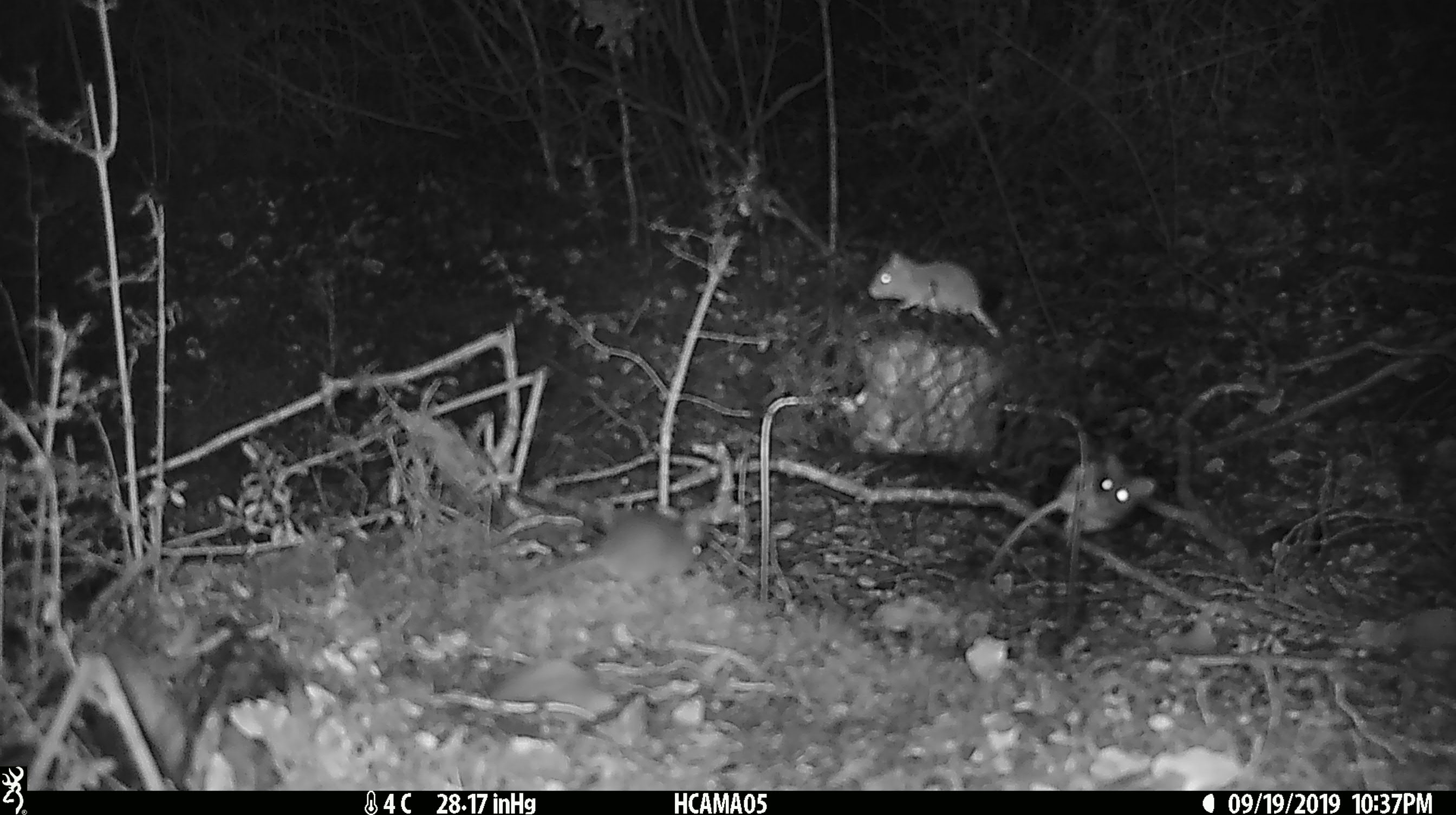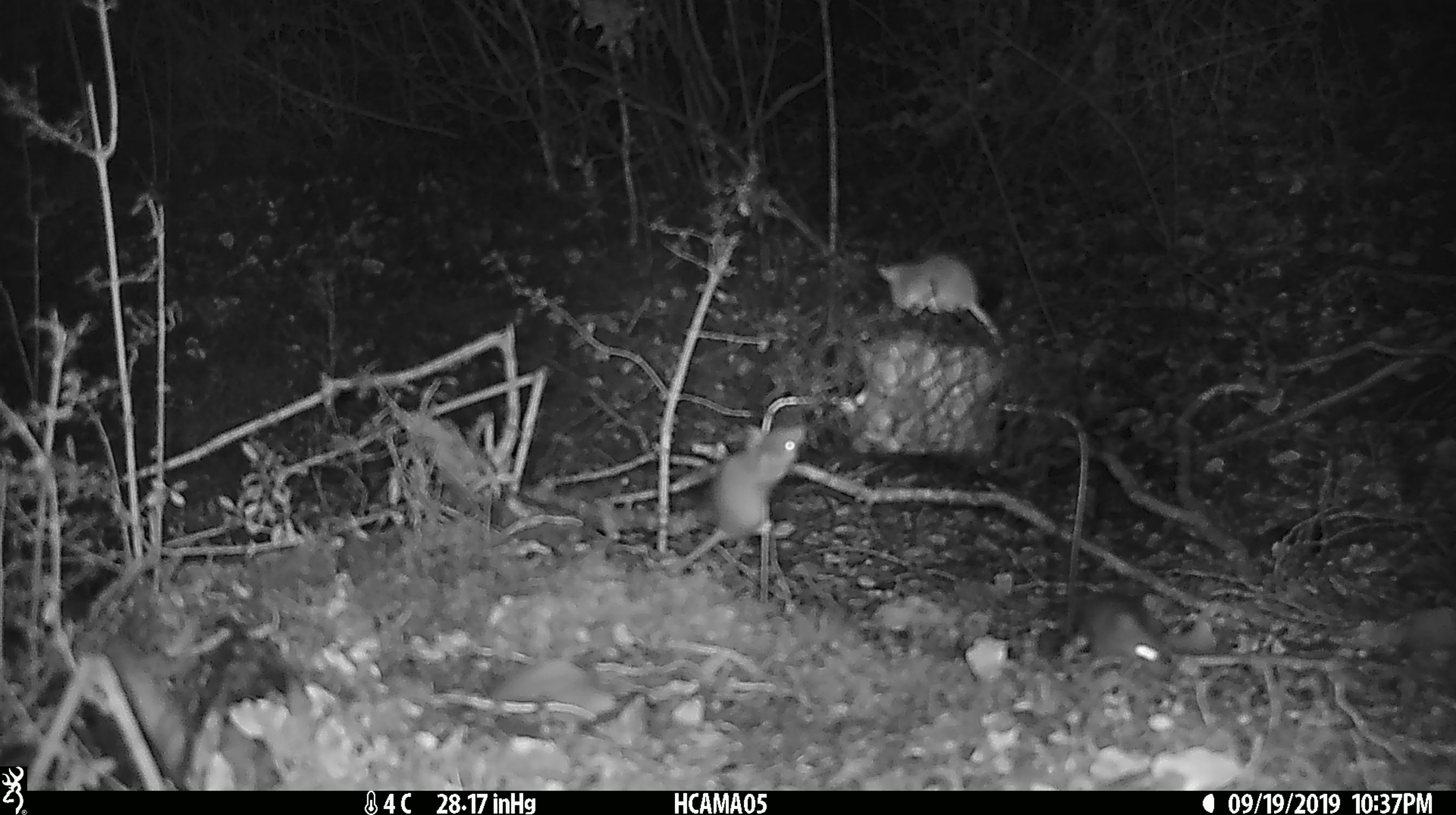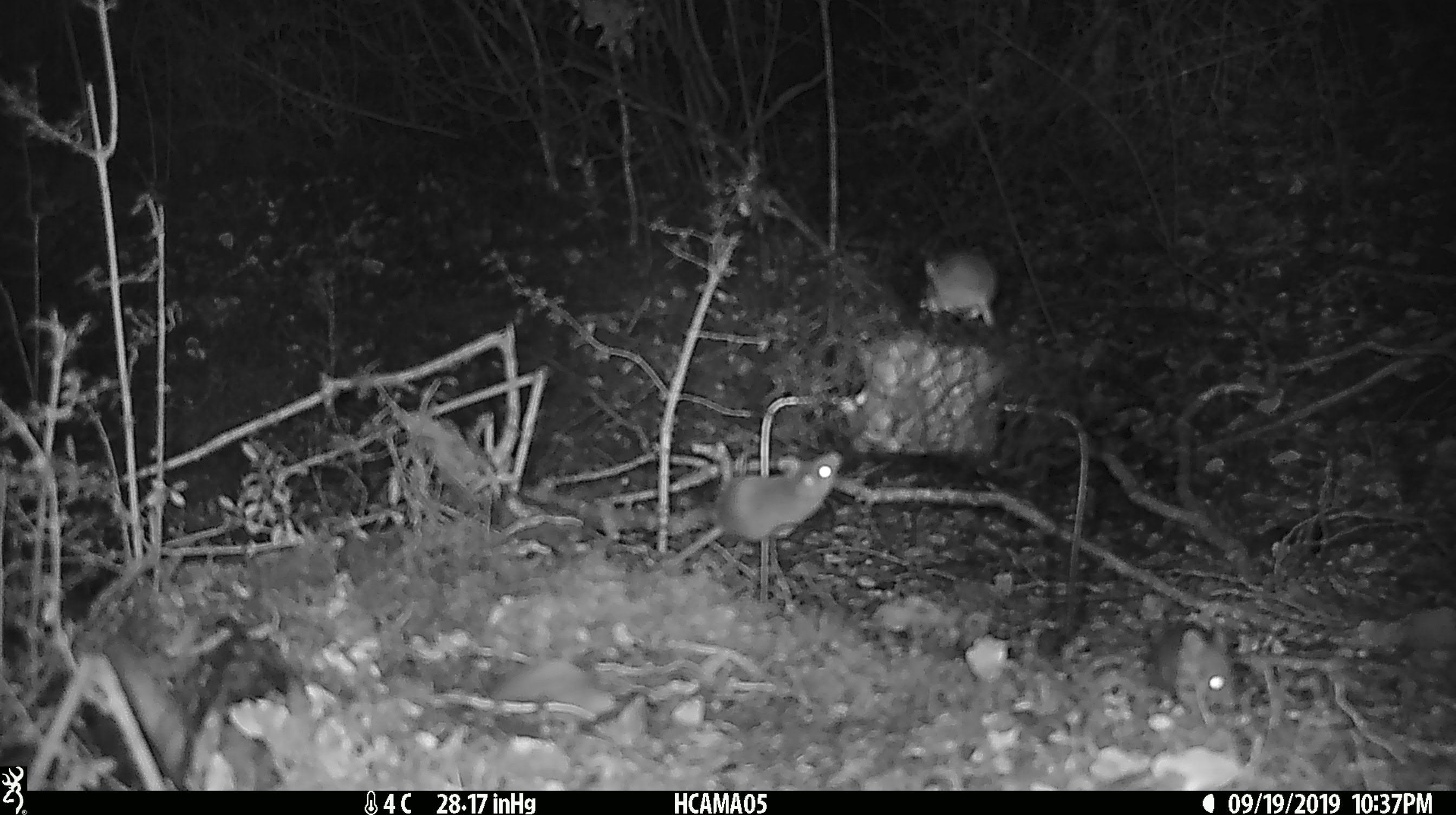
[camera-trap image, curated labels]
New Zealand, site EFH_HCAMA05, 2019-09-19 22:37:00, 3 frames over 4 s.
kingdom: Animalia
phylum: Chordata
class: Mammalia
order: Rodentia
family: Muridae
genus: Mus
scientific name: Mus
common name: mouse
Mouse (Mus).